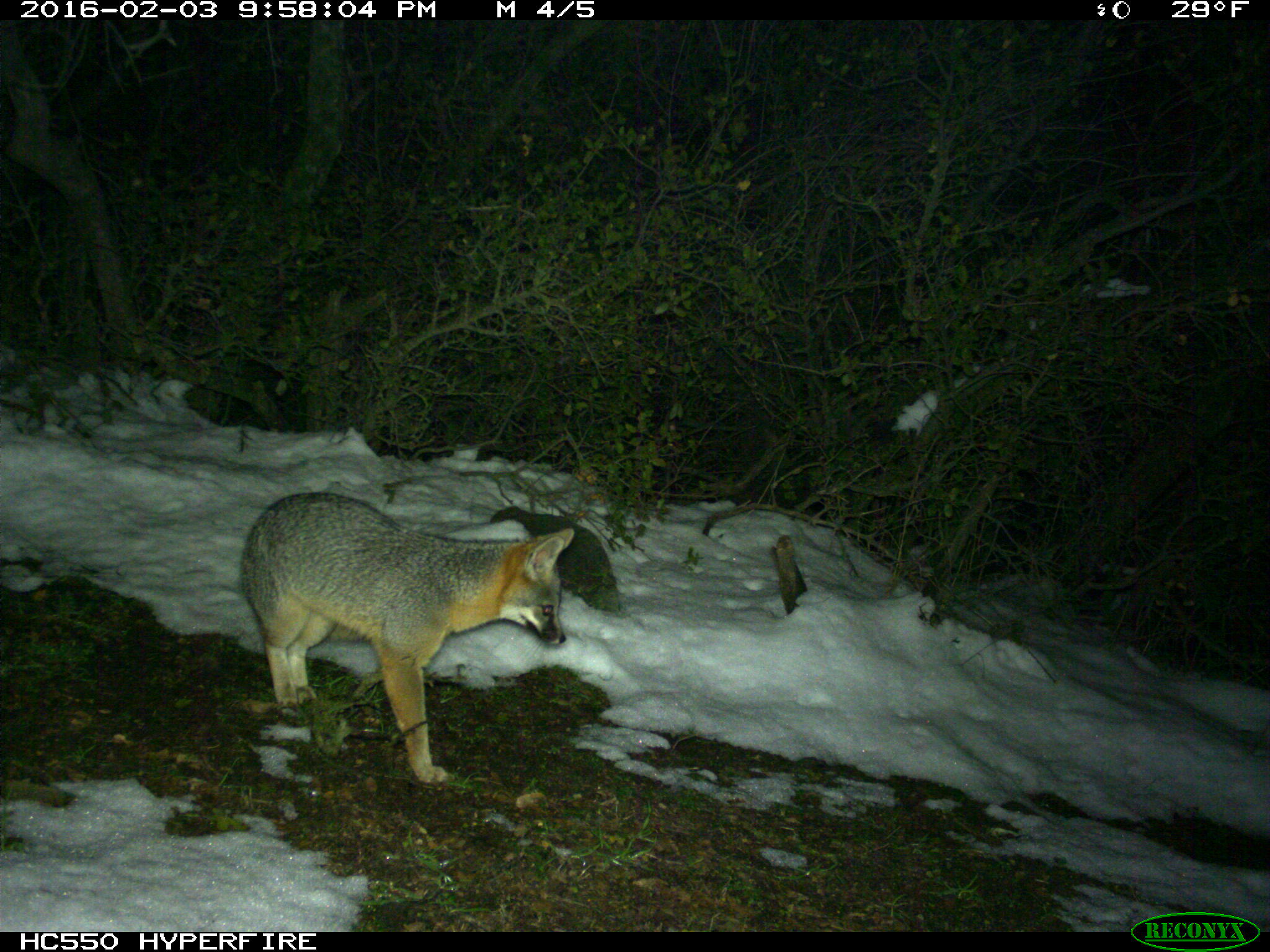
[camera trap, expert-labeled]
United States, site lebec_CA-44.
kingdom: Animalia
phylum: Chordata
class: Mammalia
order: Carnivora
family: Canidae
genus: Urocyon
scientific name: Urocyon cinereoargenteus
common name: gray fox